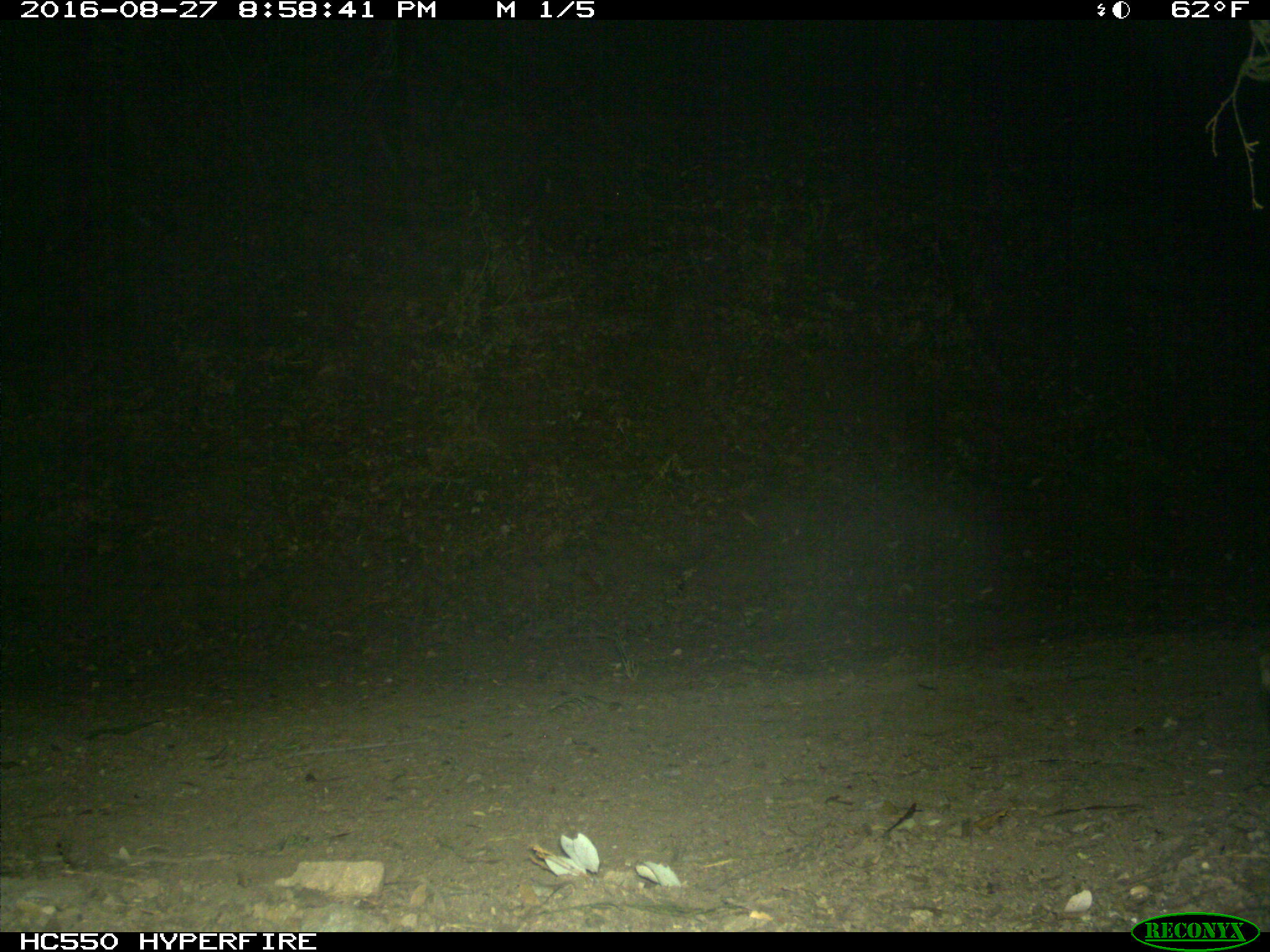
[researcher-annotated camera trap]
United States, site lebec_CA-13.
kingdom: Animalia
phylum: Chordata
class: Mammalia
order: Carnivora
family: Felidae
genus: Lynx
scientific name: Lynx rufus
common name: bobcat